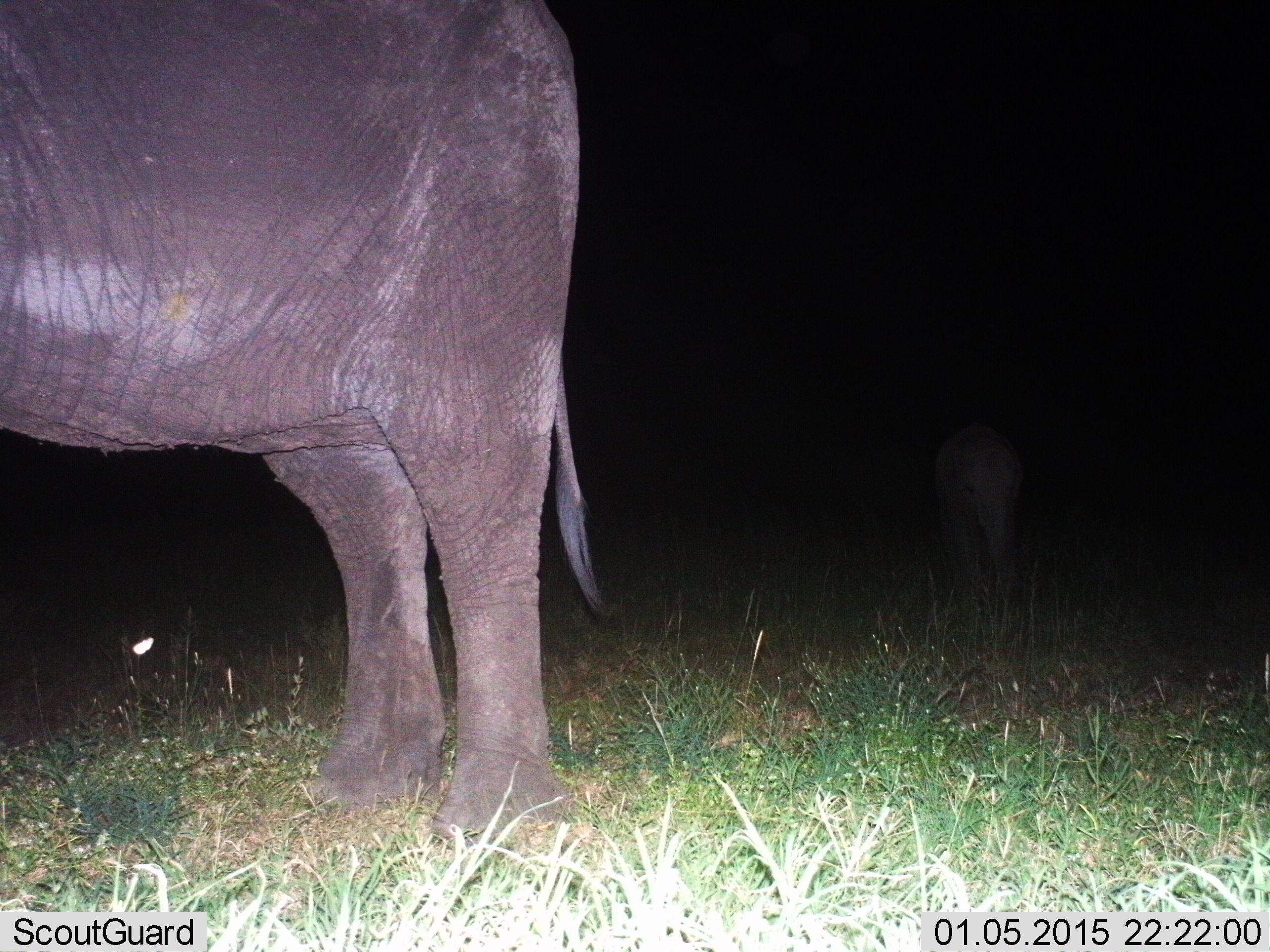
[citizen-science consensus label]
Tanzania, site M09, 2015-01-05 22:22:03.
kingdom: Animalia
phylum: Chordata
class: Mammalia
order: Proboscidea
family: Elephantidae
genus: Loxodonta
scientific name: Loxodonta africana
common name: african bush elephant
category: elephant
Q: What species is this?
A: Elephant (african bush elephant) (Loxodonta africana).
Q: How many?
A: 2.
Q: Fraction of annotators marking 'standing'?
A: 100%.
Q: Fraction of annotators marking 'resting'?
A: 0%.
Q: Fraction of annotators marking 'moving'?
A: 20%.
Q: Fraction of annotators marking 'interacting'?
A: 0%.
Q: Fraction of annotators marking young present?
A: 50%.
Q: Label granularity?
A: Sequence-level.